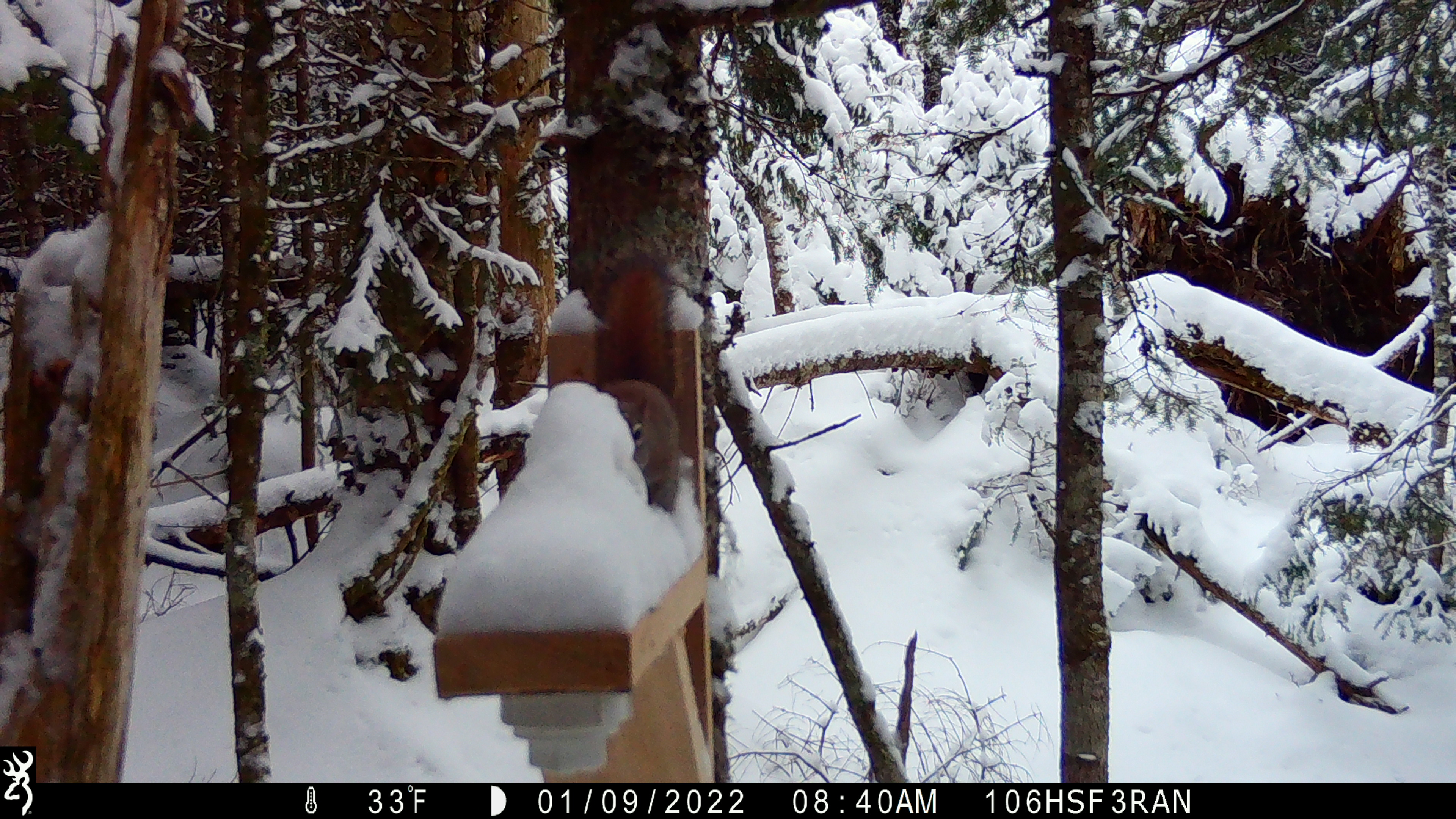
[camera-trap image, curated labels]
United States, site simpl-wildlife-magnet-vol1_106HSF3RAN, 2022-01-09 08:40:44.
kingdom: Animalia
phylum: Chordata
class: Mammalia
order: Rodentia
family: Sciuridae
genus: Tamiasciurus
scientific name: Tamiasciurus hudsonicus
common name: red squirrel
Red squirrel (Tamiasciurus hudsonicus).